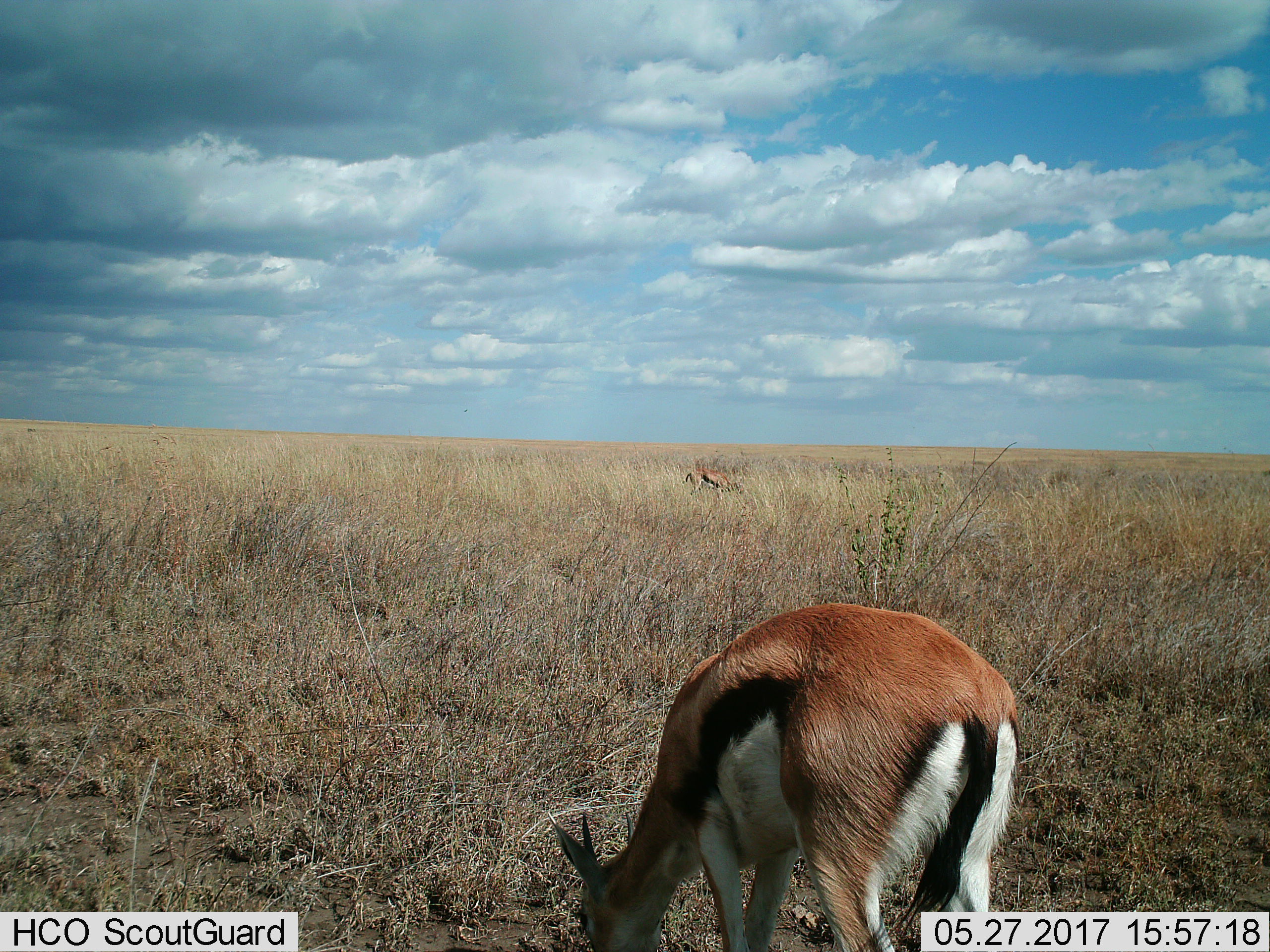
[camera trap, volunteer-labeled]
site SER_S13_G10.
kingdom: Animalia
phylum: Chordata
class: Mammalia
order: Artiodactyla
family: Bovidae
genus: Eudorcas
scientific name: Eudorcas thomsonii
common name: thomson's gazelle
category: gazellethomsons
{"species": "gazellethomsons (thomson's gazelle) (Eudorcas thomsonii)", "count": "2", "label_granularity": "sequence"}